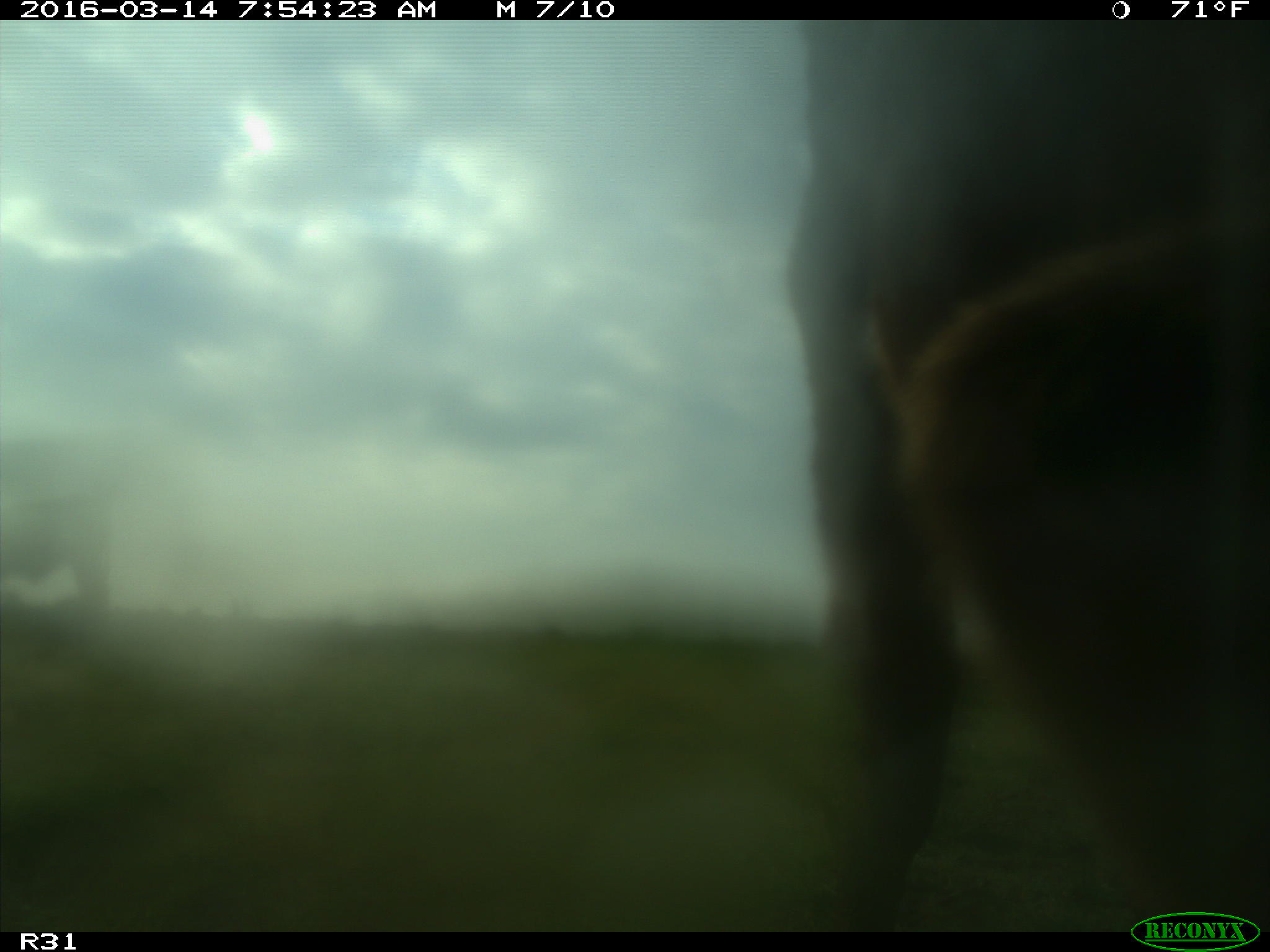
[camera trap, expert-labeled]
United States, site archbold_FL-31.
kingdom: Animalia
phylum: Chordata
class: Mammalia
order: Artiodactyla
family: Bovidae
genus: Bos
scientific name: Bos taurus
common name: domestic cow